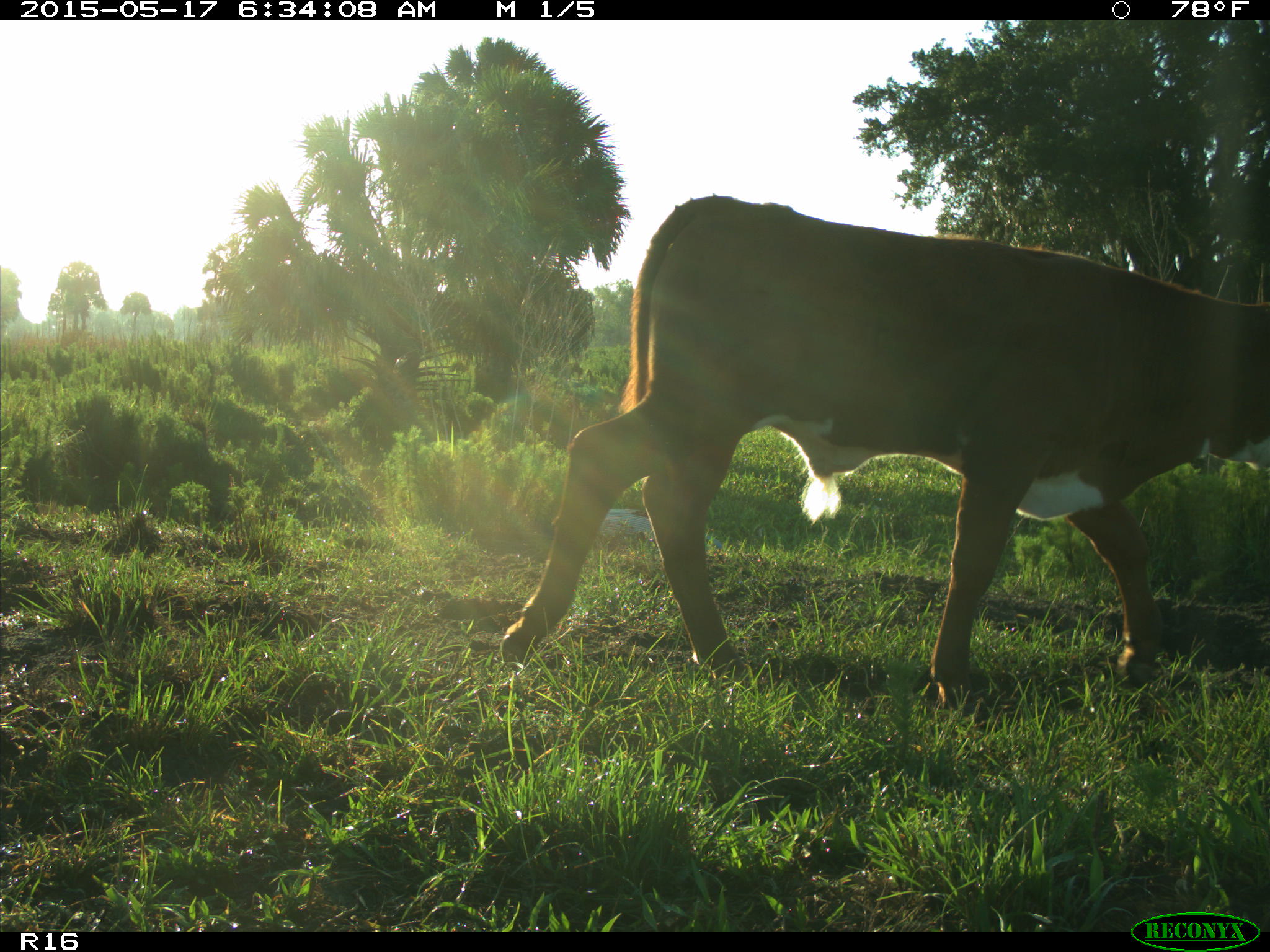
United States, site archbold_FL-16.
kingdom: Animalia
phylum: Chordata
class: Mammalia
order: Artiodactyla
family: Bovidae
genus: Bos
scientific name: Bos taurus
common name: domestic cow